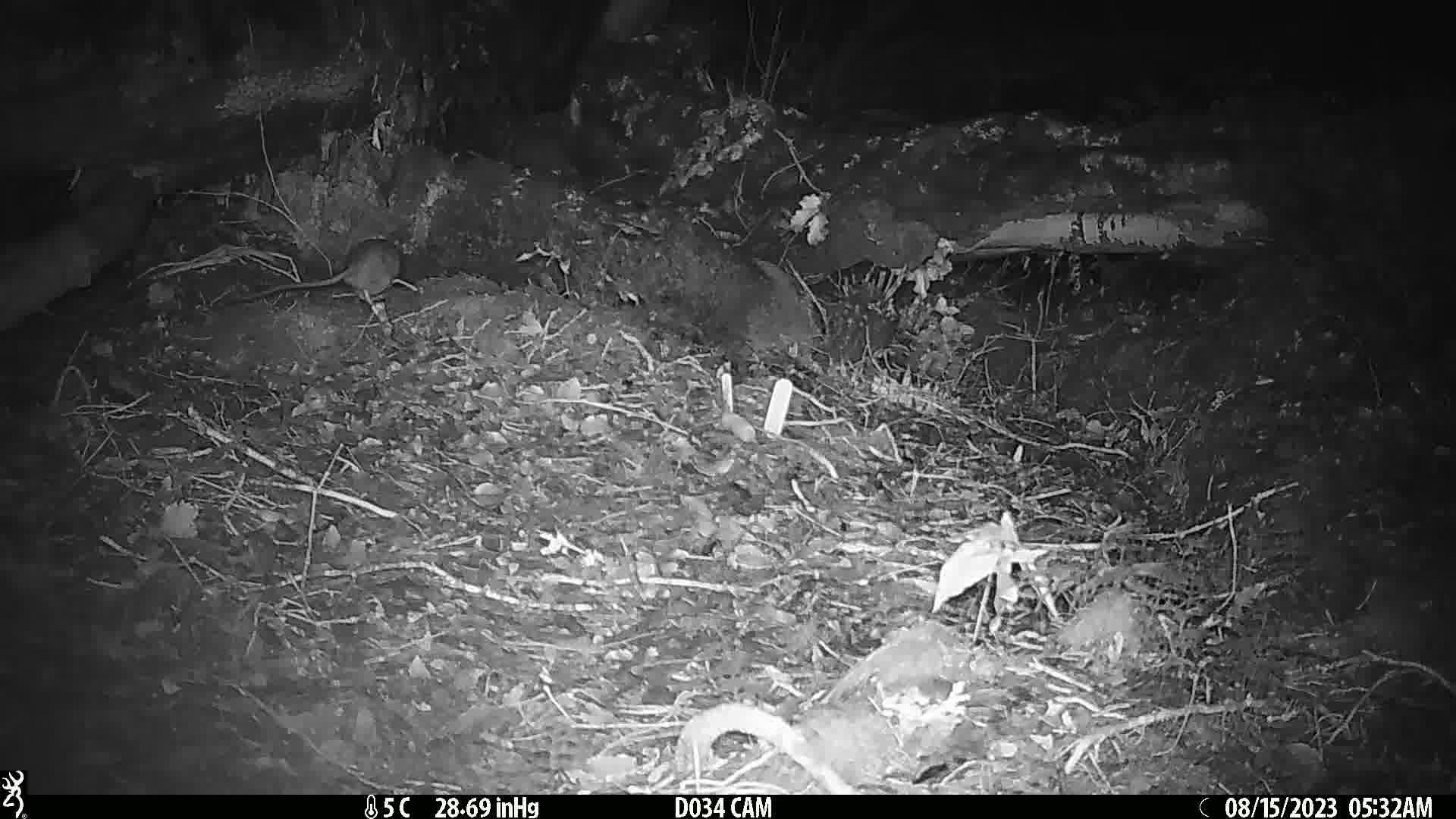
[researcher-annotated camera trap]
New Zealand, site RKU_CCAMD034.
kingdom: Animalia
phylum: Chordata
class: Mammalia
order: Rodentia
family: Muridae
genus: Rattus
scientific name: Rattus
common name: rat